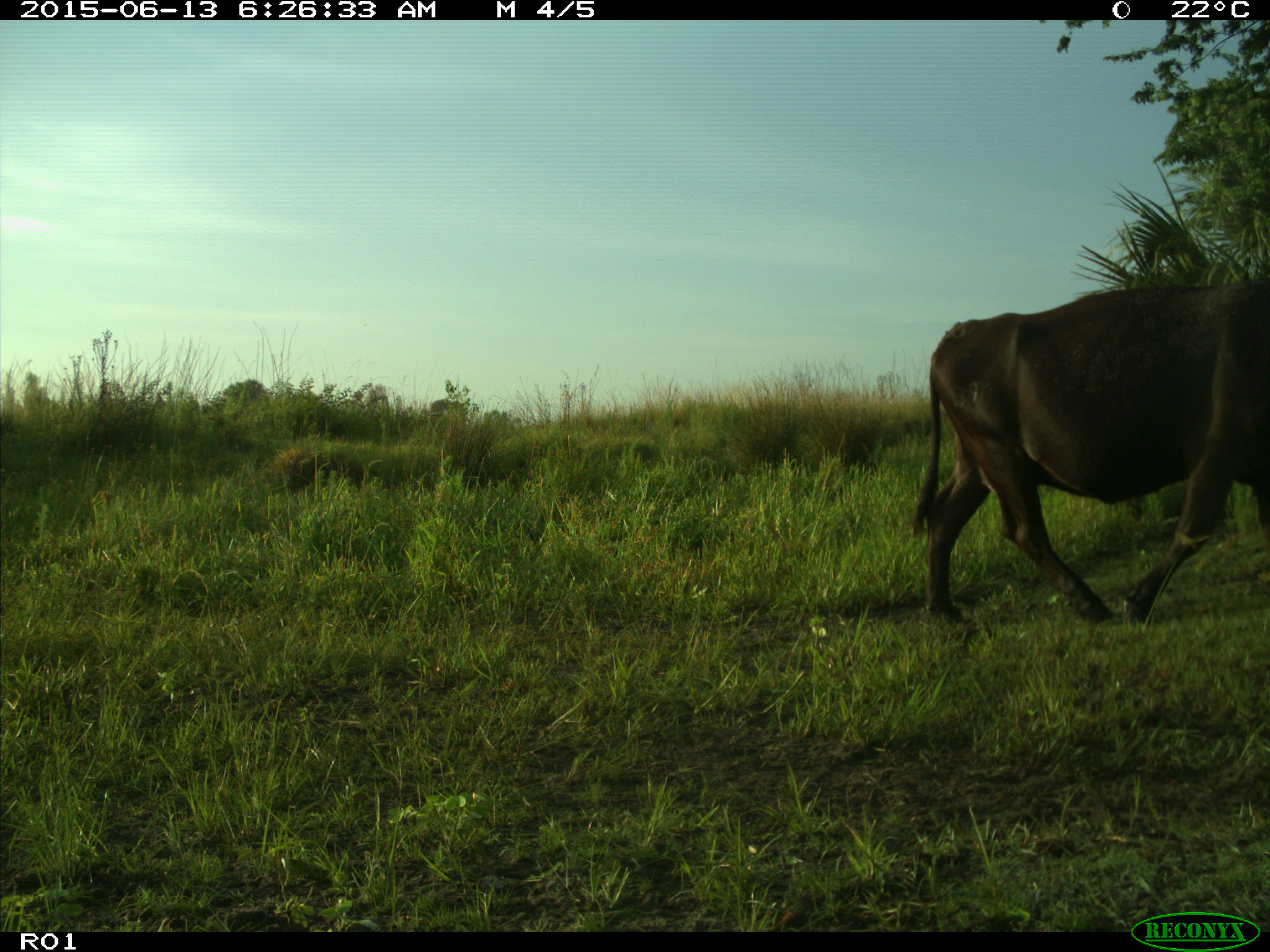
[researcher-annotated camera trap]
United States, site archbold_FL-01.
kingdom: Animalia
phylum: Chordata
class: Mammalia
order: Artiodactyla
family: Bovidae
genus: Bos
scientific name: Bos taurus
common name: domestic cow